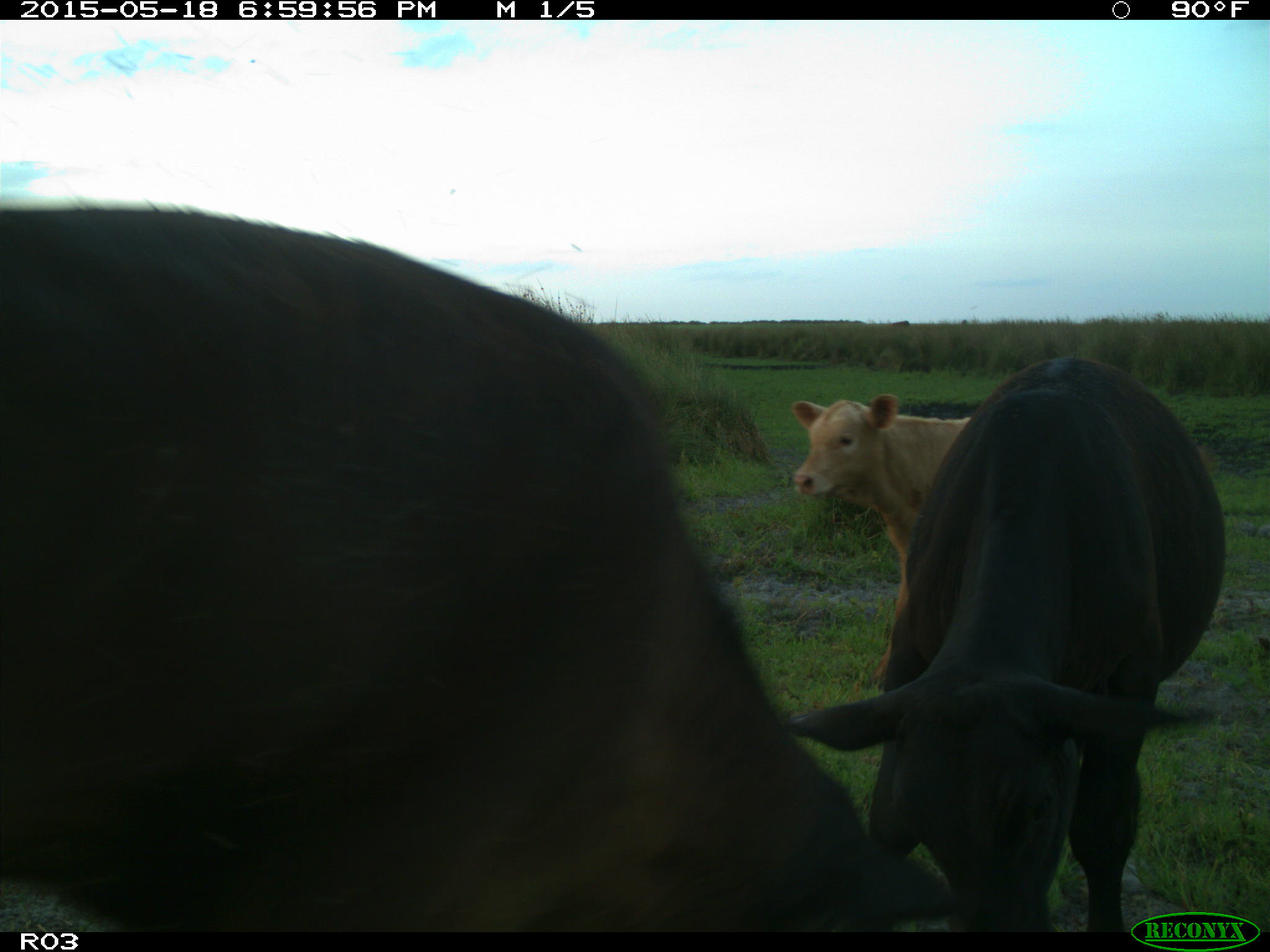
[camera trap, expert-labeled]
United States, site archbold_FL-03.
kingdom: Animalia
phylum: Chordata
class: Mammalia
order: Artiodactyla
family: Bovidae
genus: Bos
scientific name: Bos taurus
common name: domestic cow